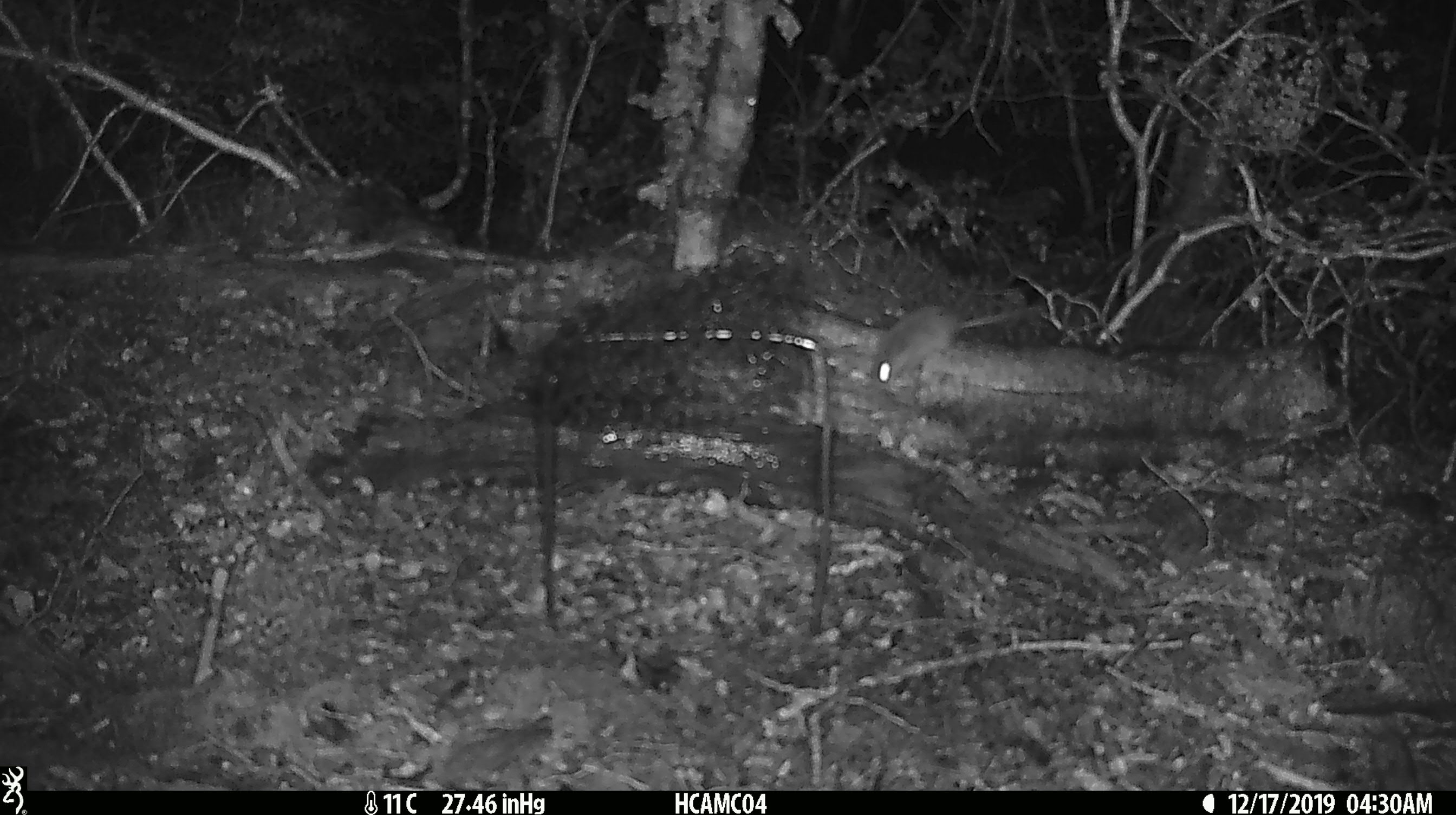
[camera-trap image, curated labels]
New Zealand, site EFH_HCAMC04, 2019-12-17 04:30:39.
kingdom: Animalia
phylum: Chordata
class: Mammalia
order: Rodentia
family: Muridae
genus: Mus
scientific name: Mus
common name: mouse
Mouse (Mus).